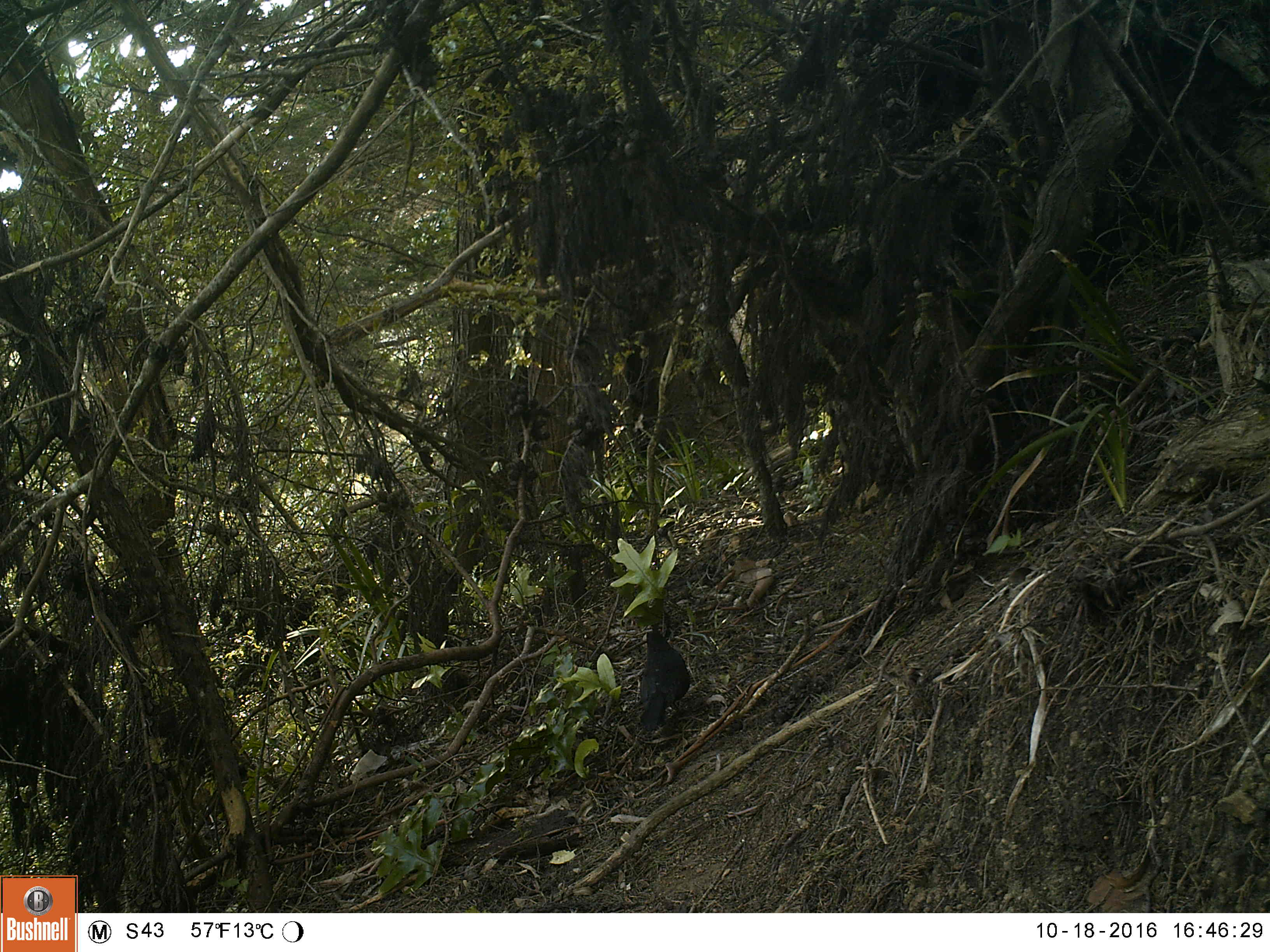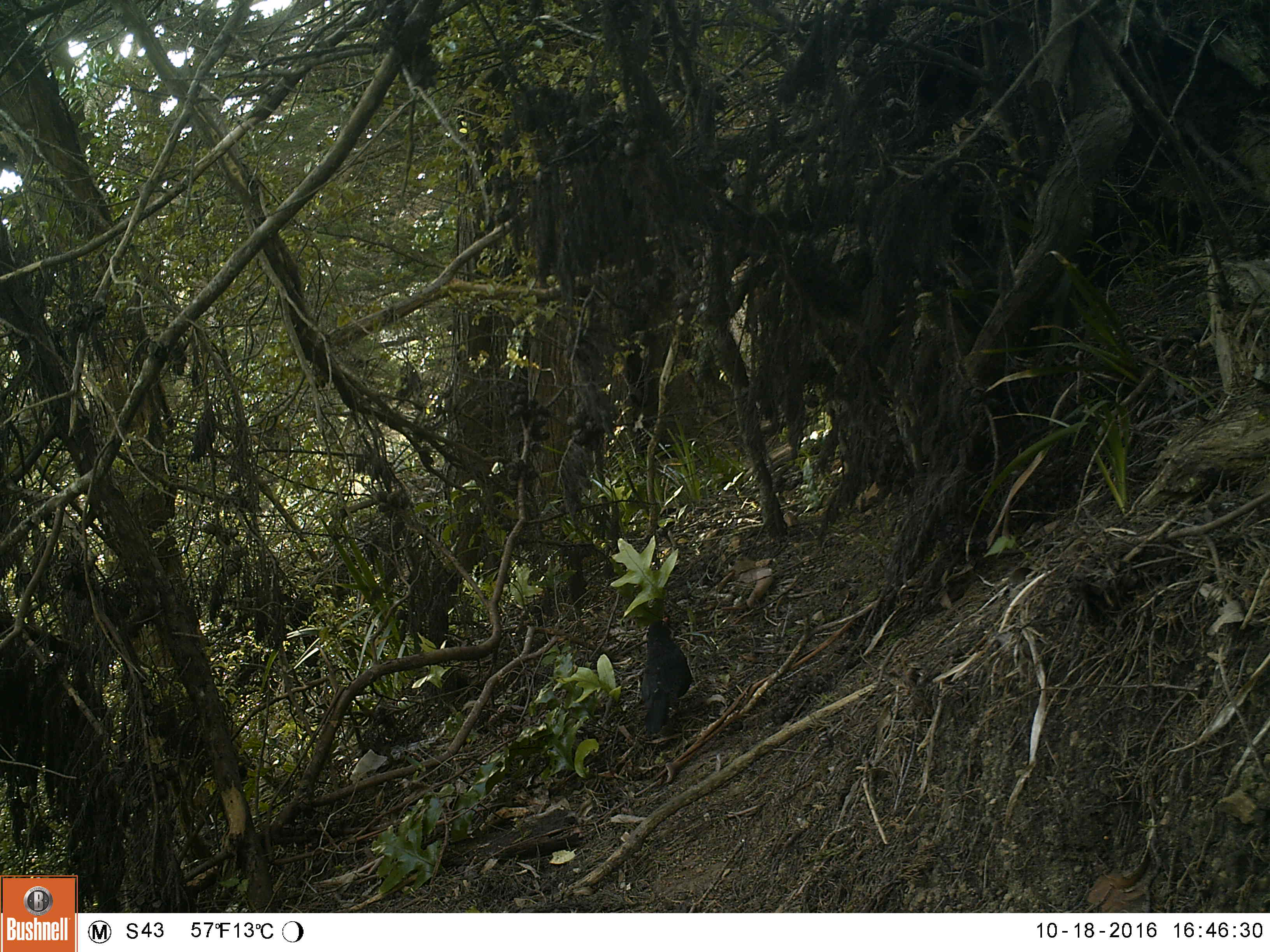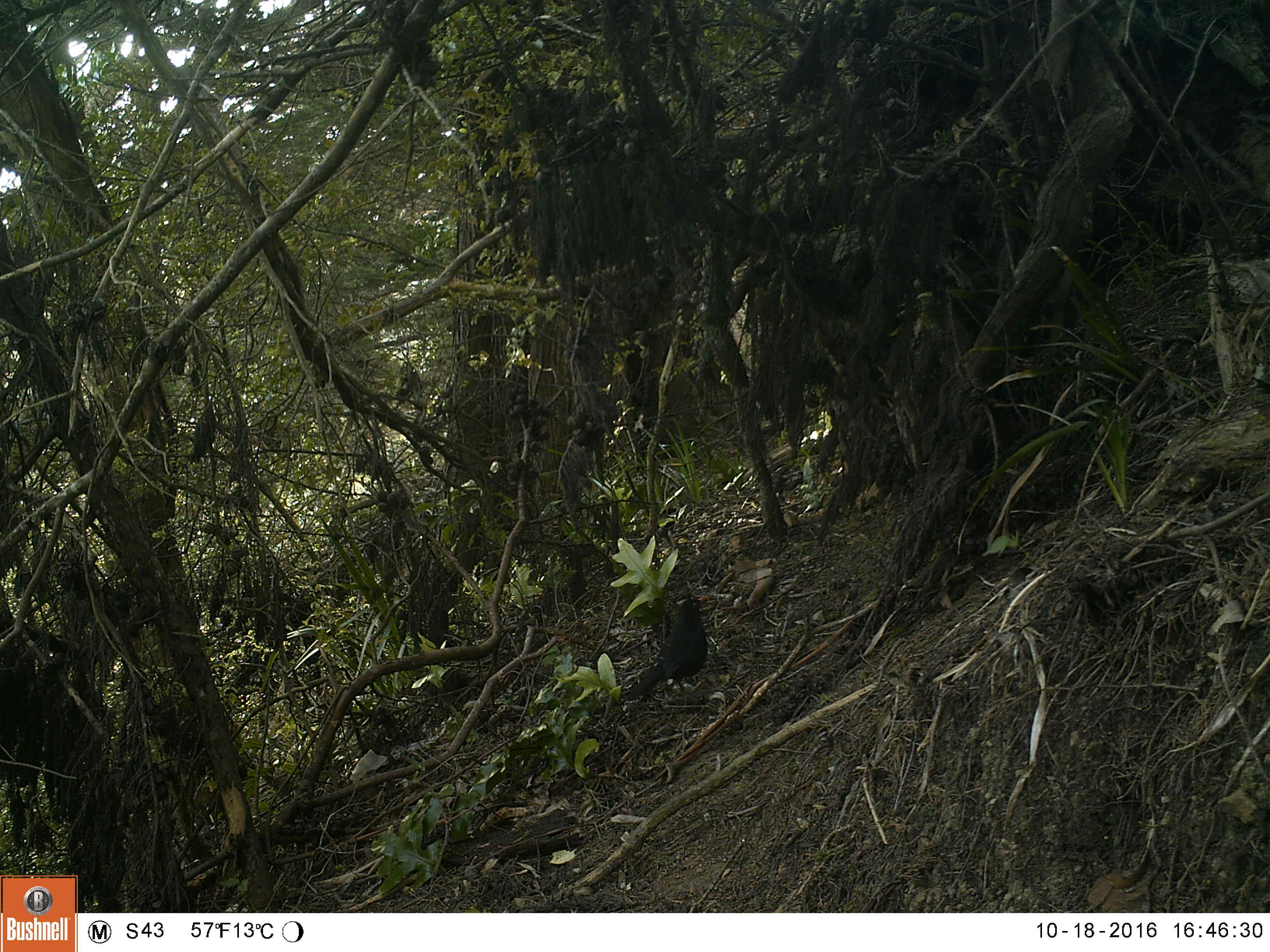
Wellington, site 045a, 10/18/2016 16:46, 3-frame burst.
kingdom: Animalia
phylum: Chordata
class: Aves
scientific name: Aves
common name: bird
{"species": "bird (Aves)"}